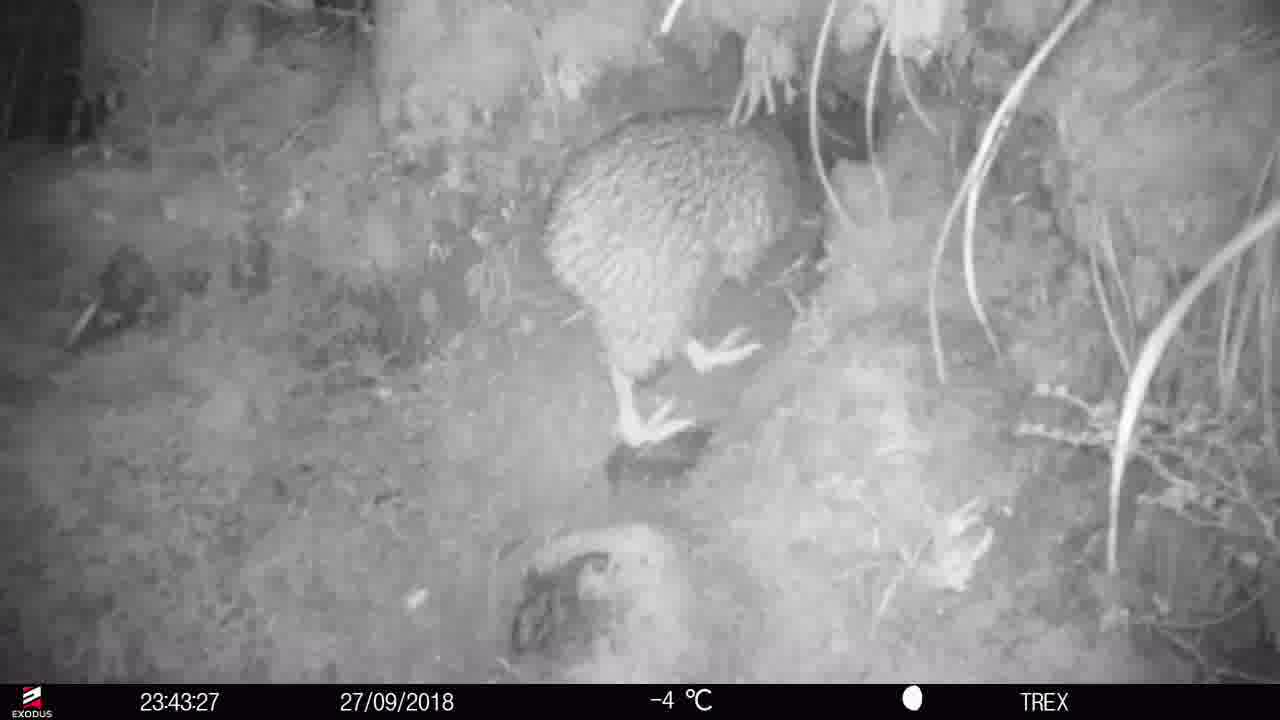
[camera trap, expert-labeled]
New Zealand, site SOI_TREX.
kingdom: Animalia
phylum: Chordata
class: Aves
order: Apterygiformes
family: Apterygidae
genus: Apteryx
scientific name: Apteryx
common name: kiwi